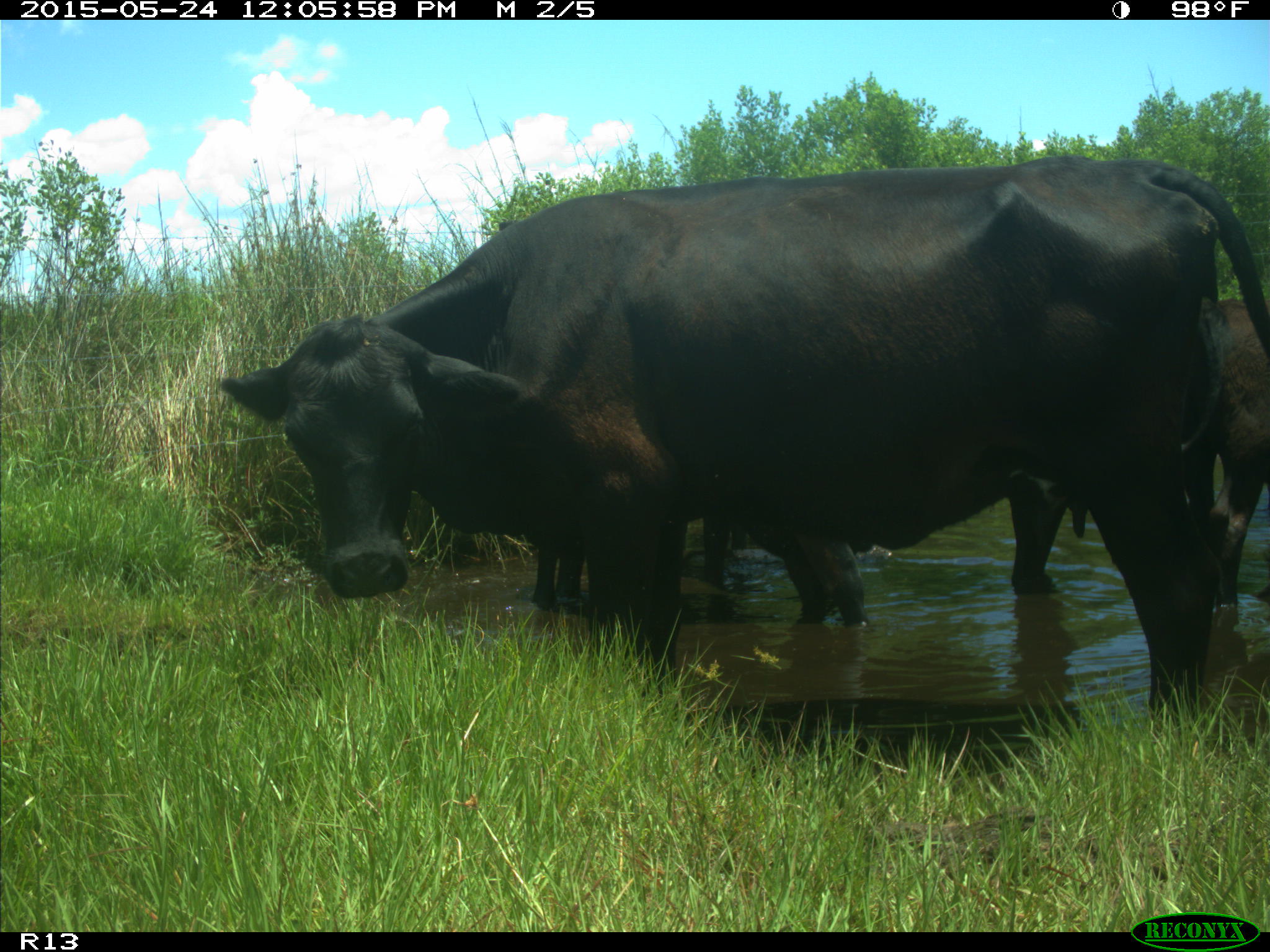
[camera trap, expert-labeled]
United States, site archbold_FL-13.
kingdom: Animalia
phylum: Chordata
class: Mammalia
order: Artiodactyla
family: Bovidae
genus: Bos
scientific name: Bos taurus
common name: domestic cow